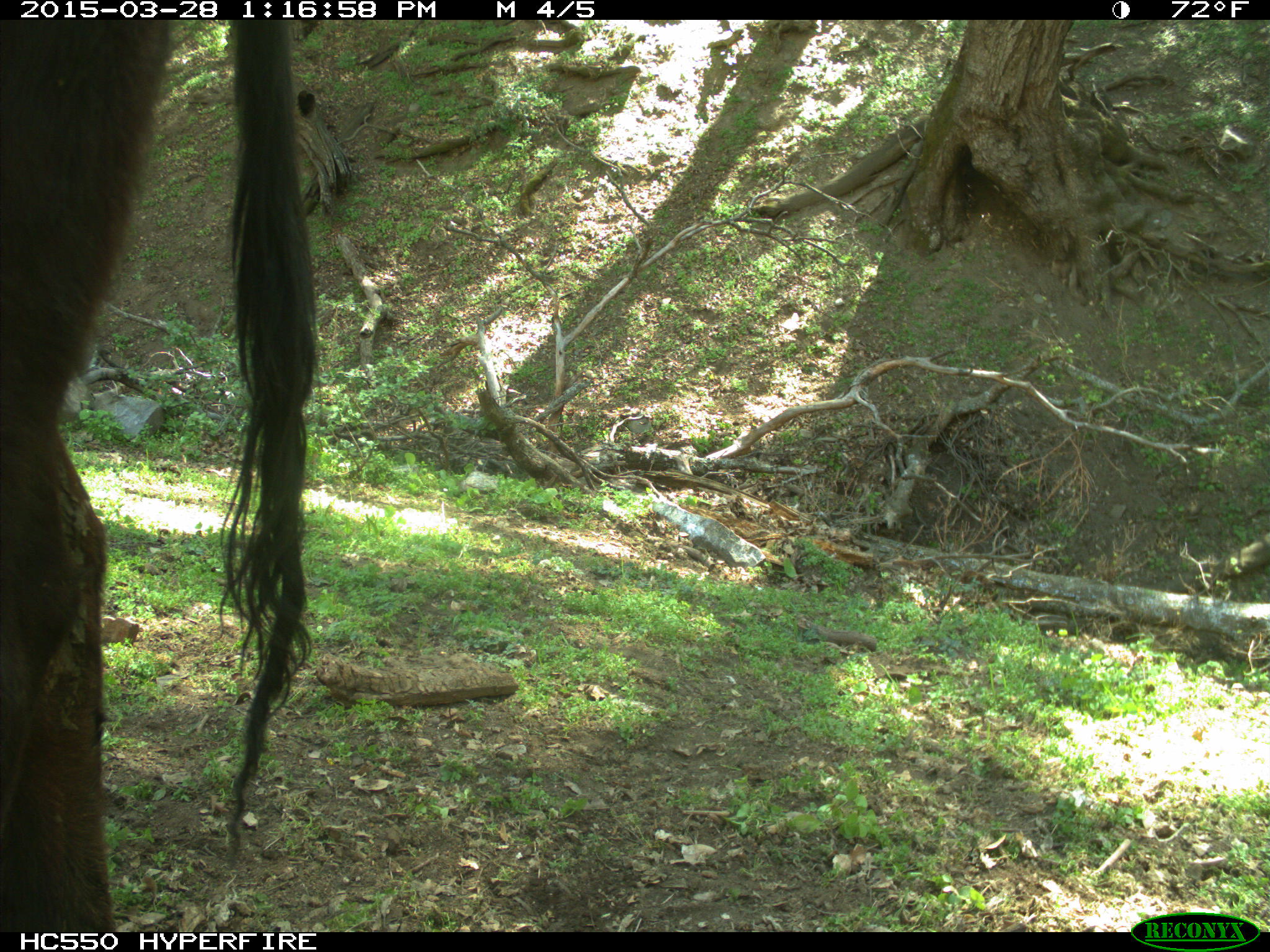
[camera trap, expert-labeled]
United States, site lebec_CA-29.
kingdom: Animalia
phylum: Chordata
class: Mammalia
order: Artiodactyla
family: Bovidae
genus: Bos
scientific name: Bos taurus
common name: domestic cow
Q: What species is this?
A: Bos taurus (domestic cow).